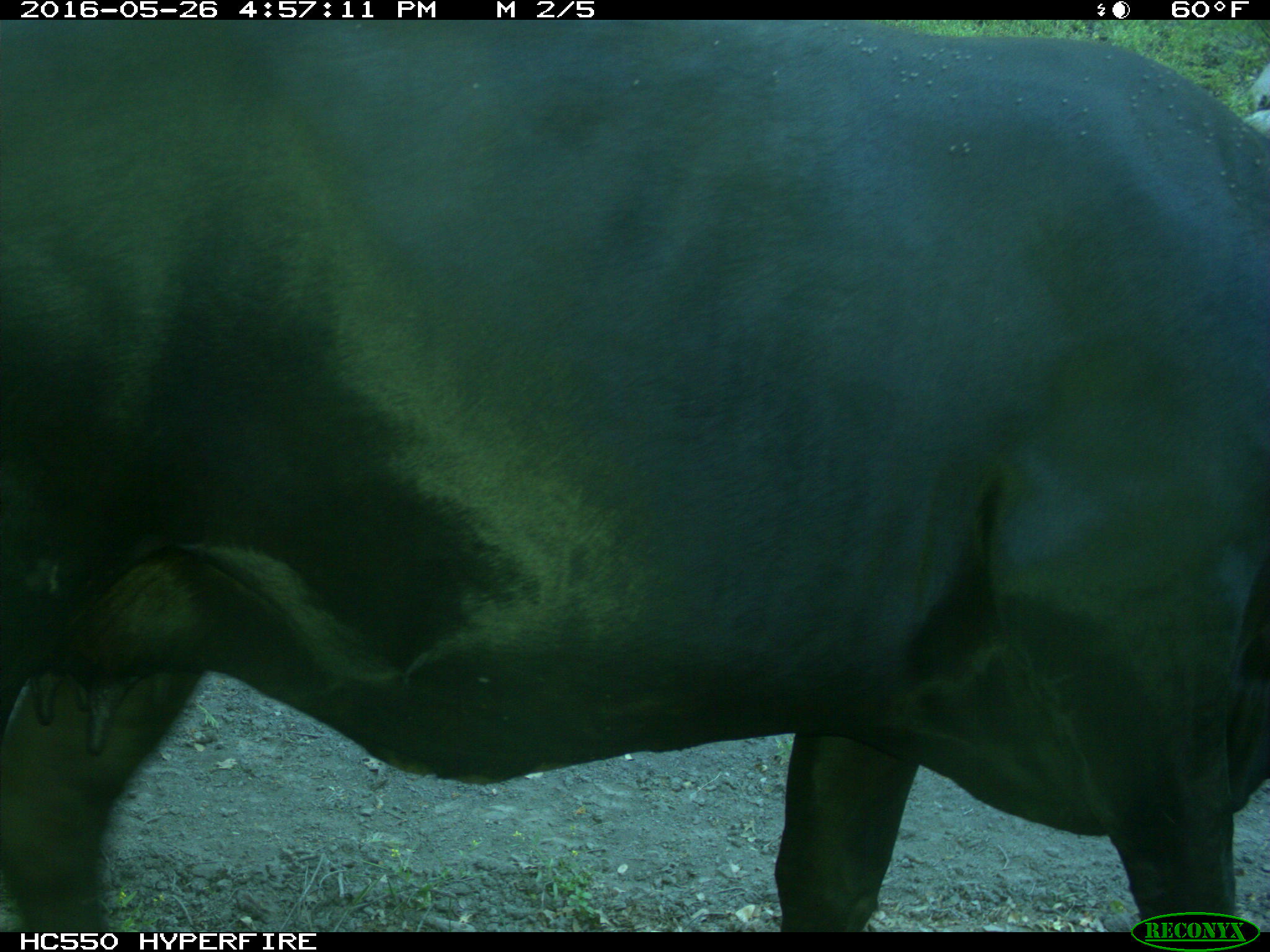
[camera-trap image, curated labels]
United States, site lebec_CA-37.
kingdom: Animalia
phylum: Chordata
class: Mammalia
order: Artiodactyla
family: Bovidae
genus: Bos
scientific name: Bos taurus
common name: domestic cow